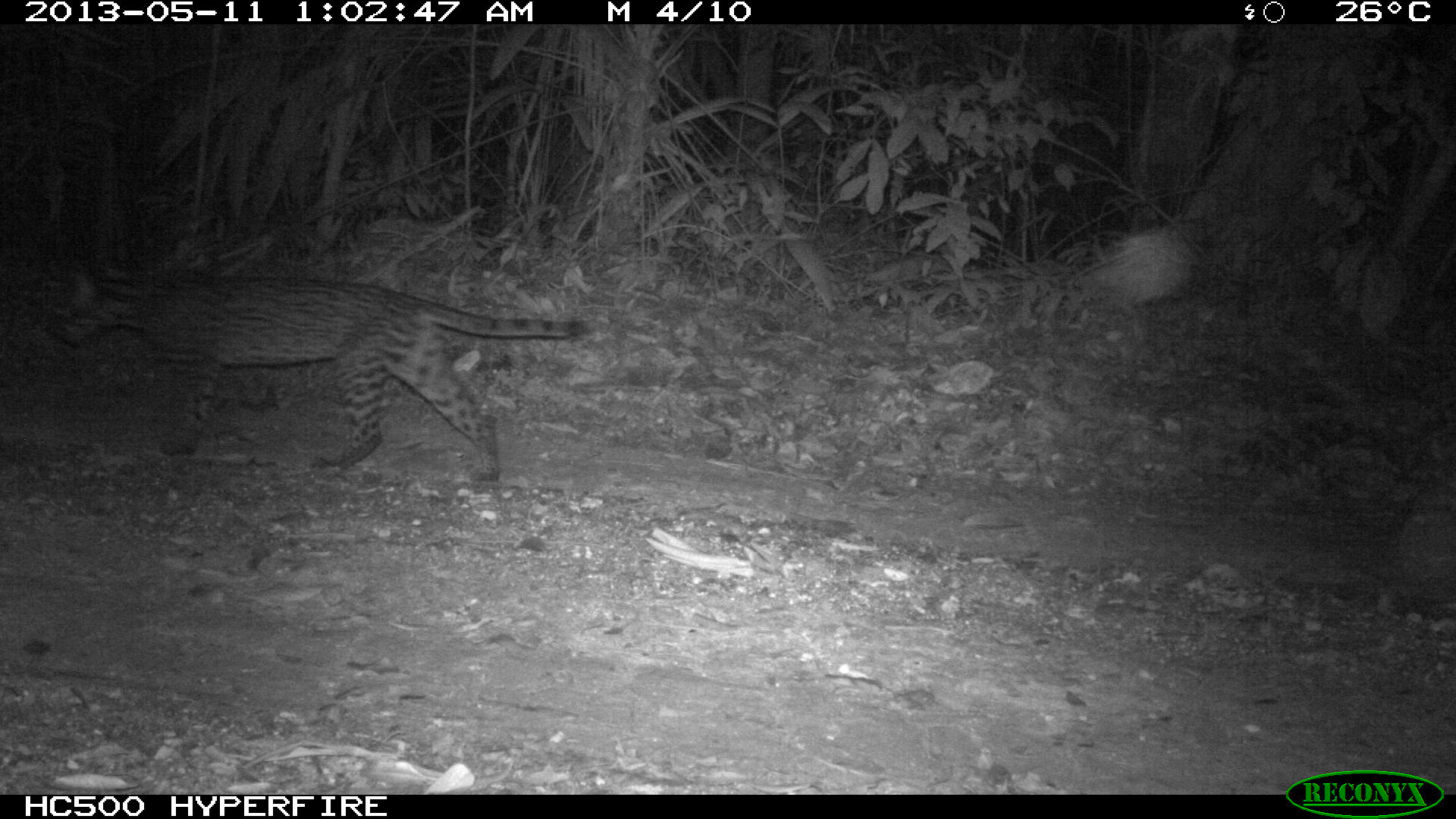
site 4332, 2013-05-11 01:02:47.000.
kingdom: Animalia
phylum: Chordata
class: Mammalia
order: Carnivora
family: Felidae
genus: Leopardus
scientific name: Leopardus pardalis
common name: ocelot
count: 1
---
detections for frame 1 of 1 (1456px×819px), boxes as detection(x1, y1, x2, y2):
leopardus pardalis: detection(45, 251, 589, 482)